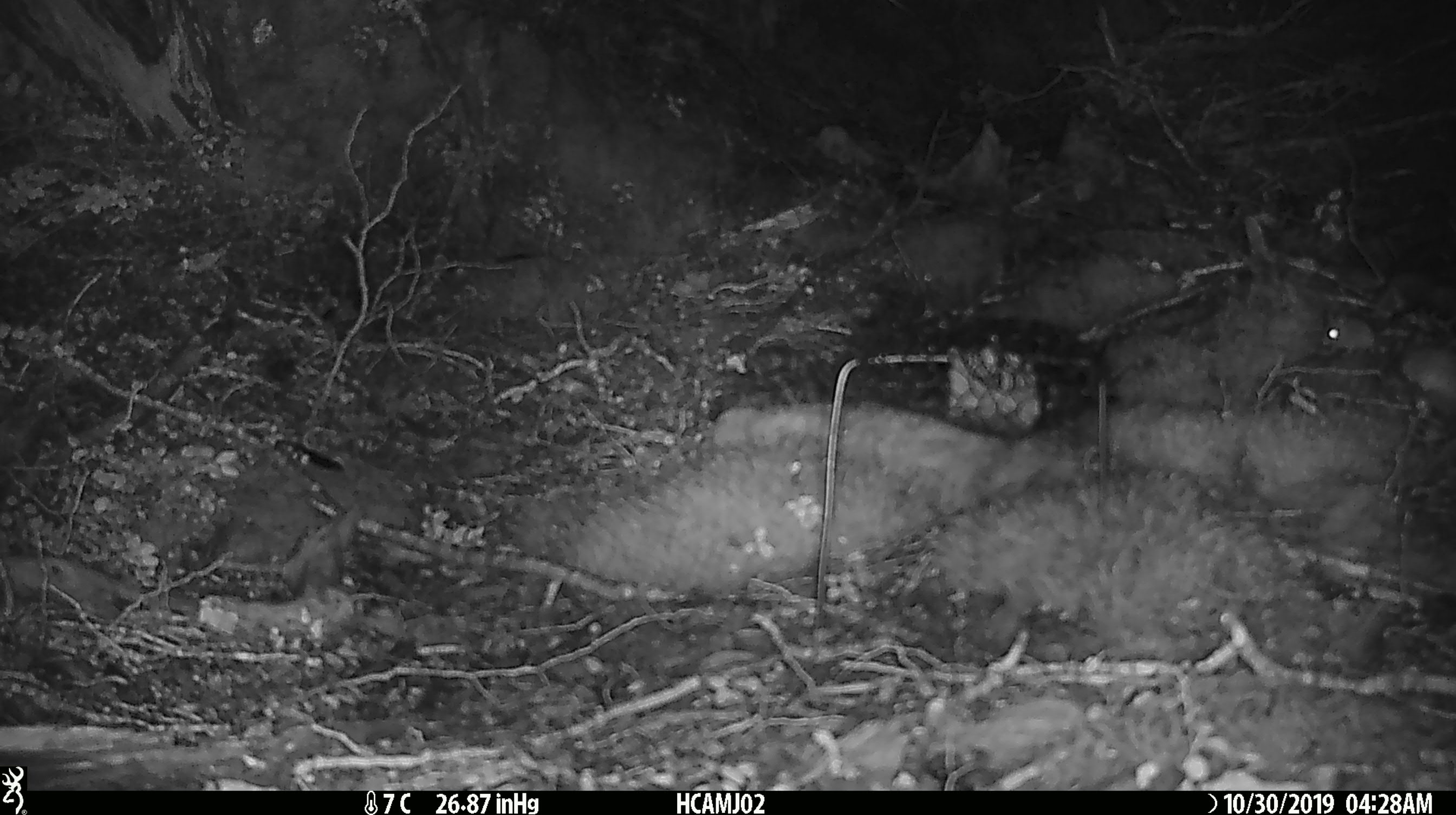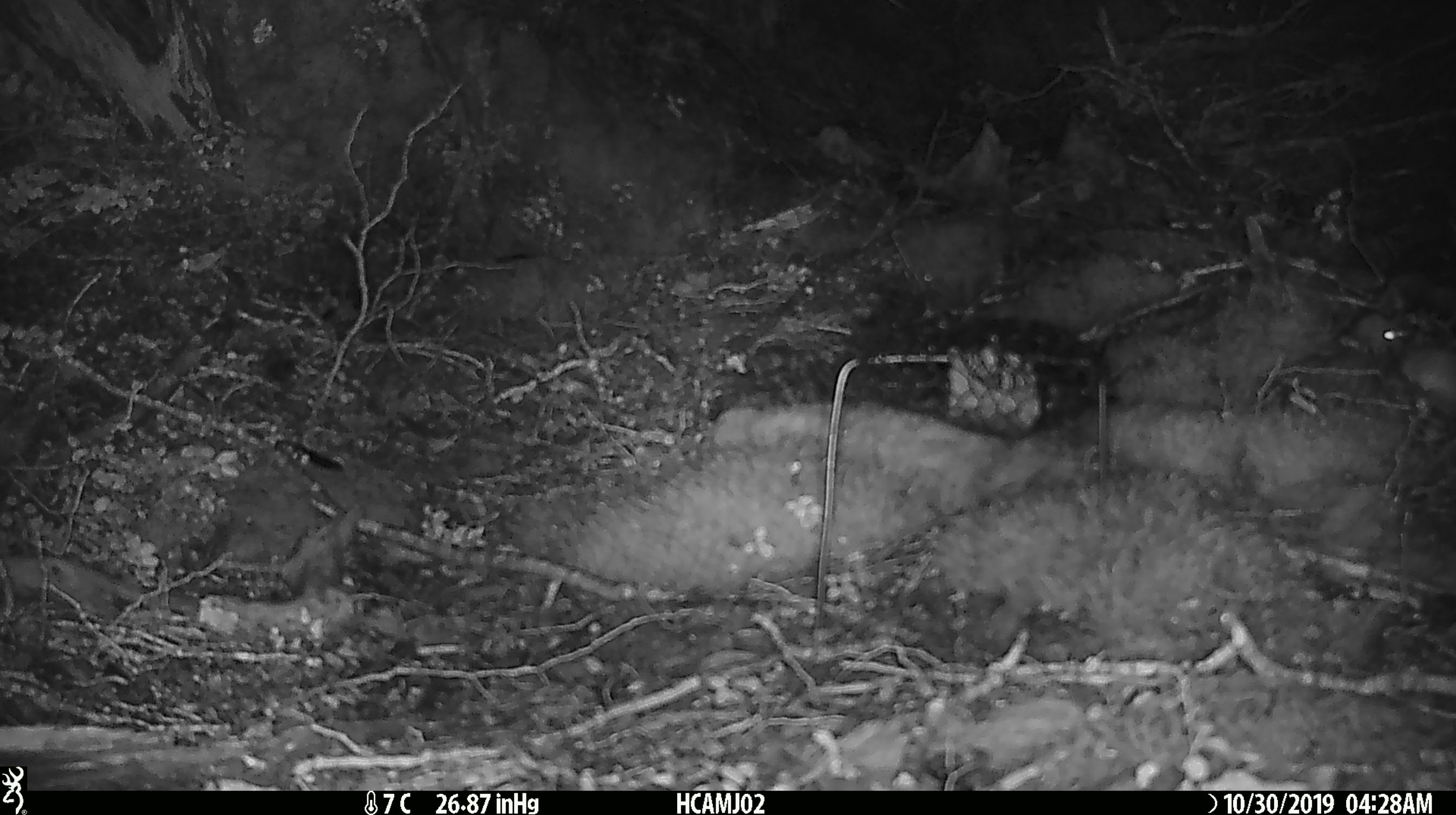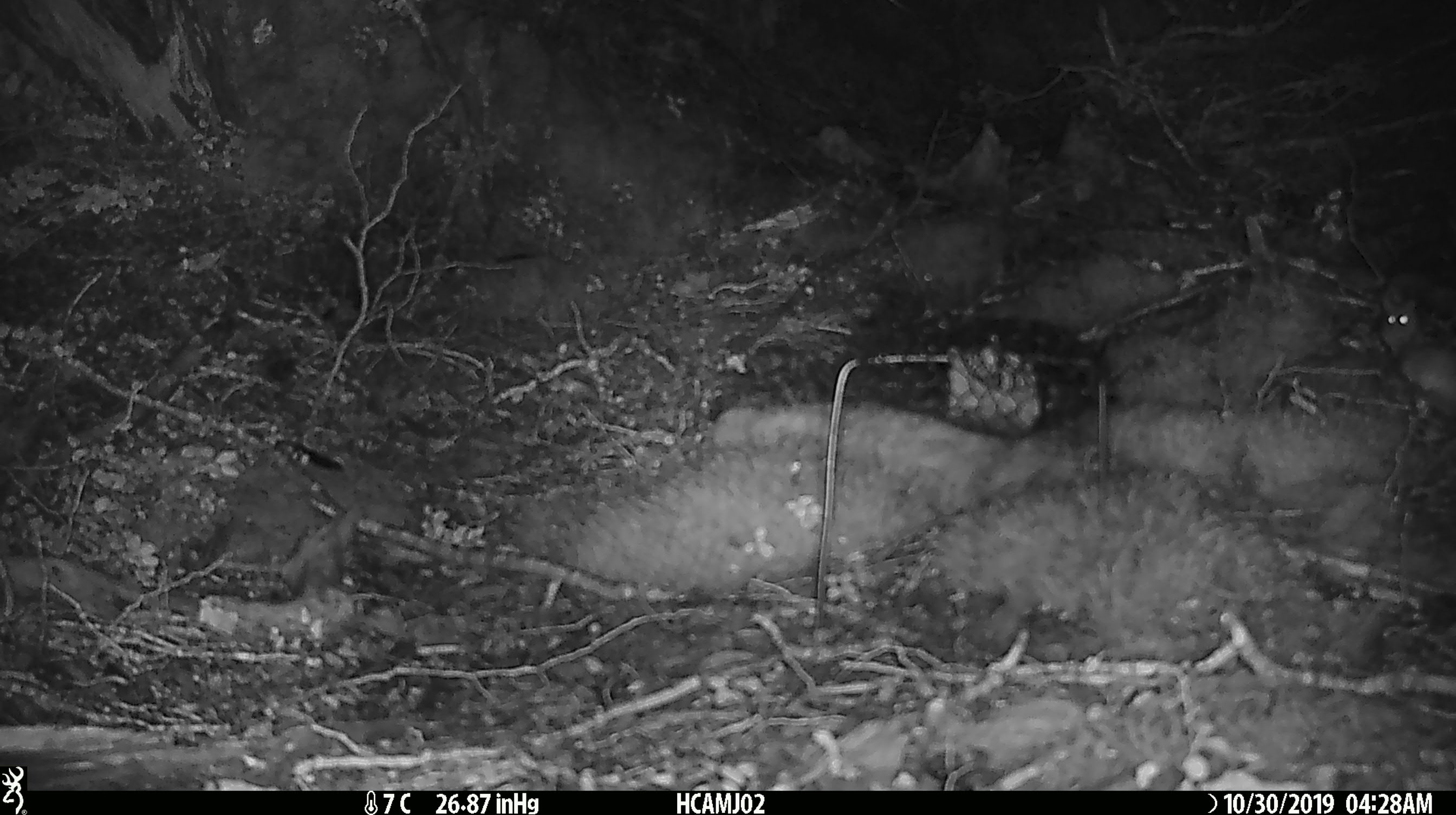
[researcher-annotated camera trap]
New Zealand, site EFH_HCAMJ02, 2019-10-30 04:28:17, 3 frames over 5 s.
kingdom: Animalia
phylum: Chordata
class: Mammalia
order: Rodentia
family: Muridae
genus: Mus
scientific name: Mus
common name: mouse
Mouse (Mus).